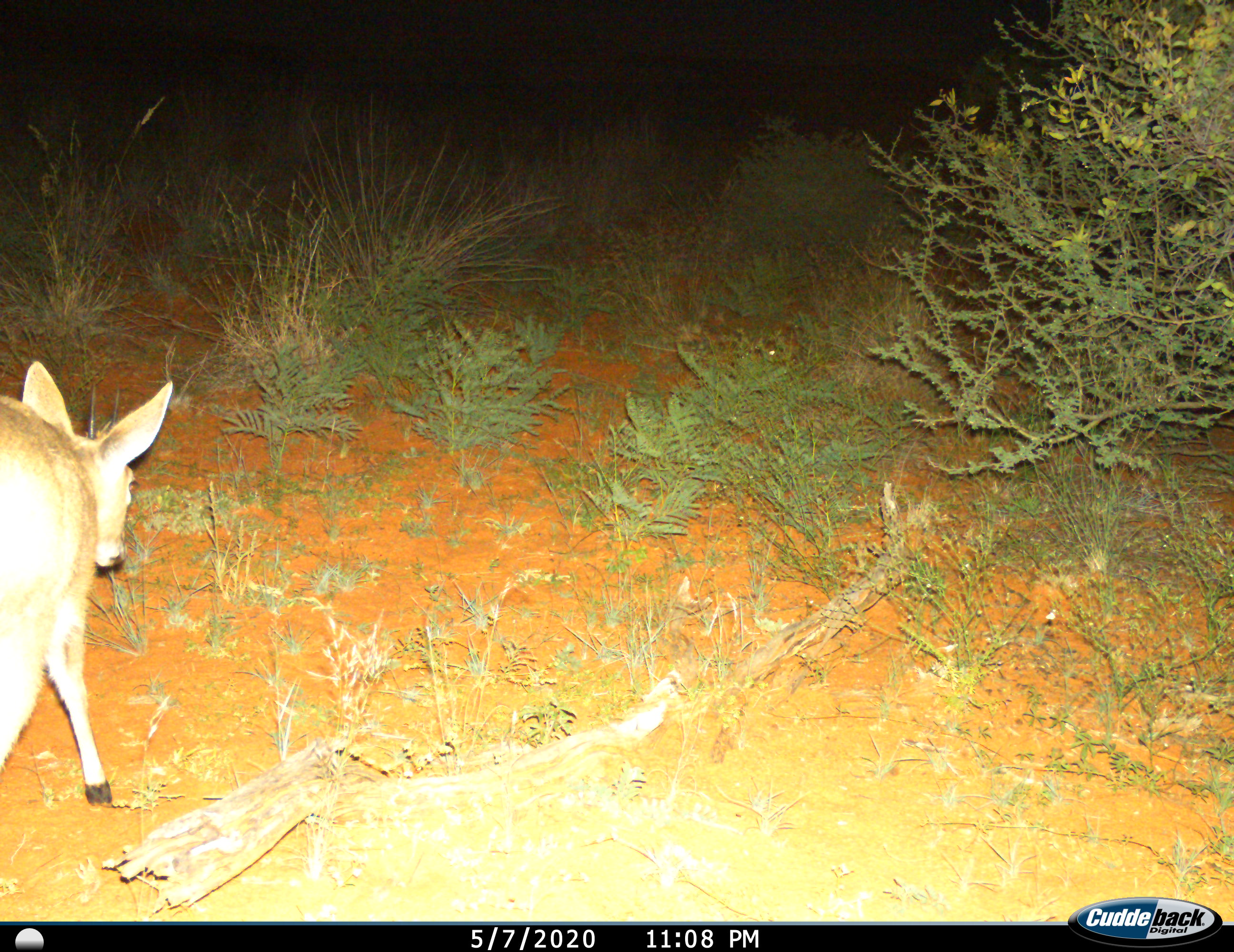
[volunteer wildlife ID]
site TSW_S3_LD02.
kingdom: Animalia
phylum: Chordata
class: Mammalia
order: Artiodactyla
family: Bovidae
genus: Sylvicapra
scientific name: Sylvicapra grimmia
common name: common duiker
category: duikercommongrey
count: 1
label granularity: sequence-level